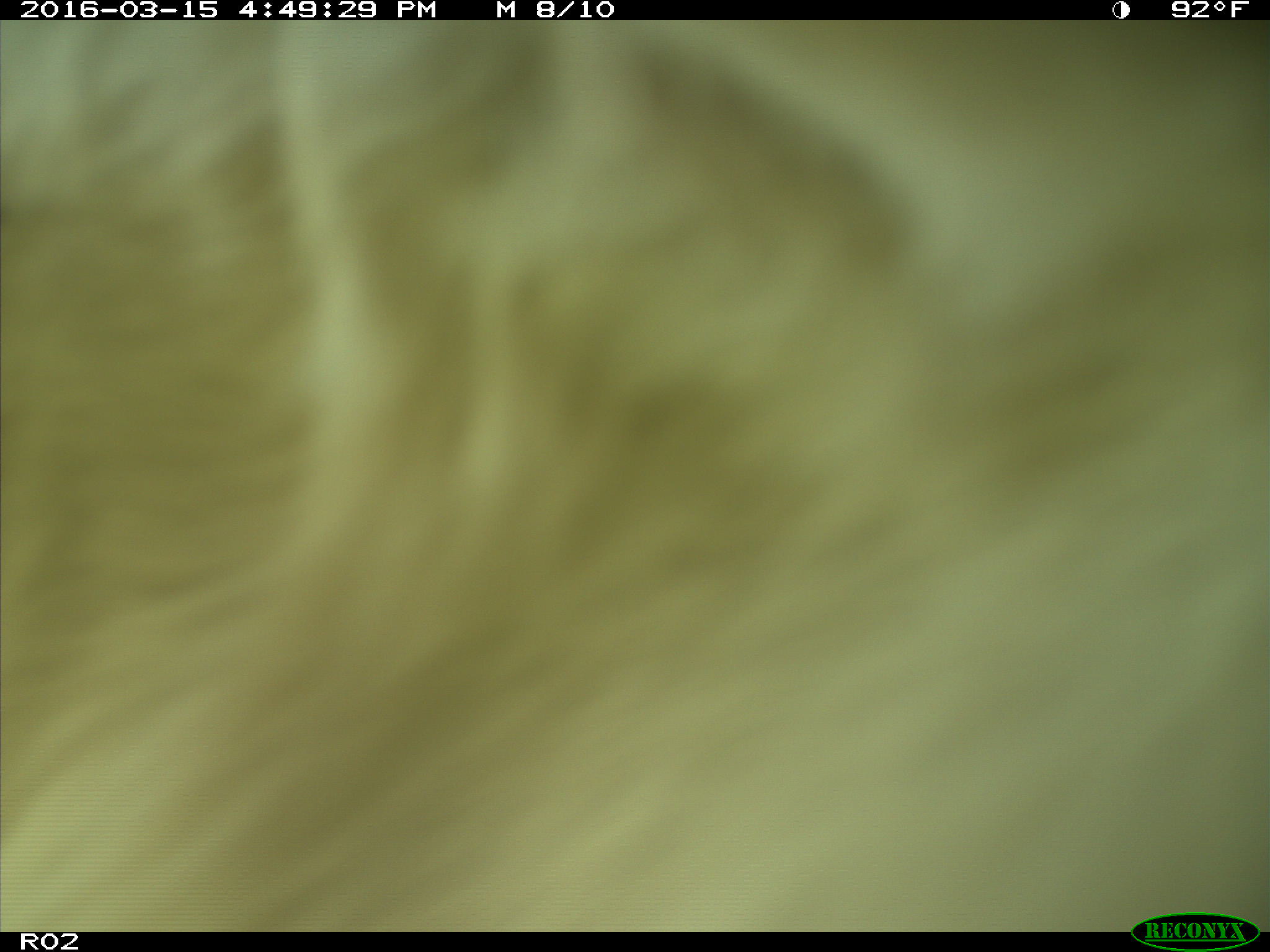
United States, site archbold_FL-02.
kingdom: Animalia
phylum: Chordata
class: Mammalia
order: Artiodactyla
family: Bovidae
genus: Bos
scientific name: Bos taurus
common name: domestic cow